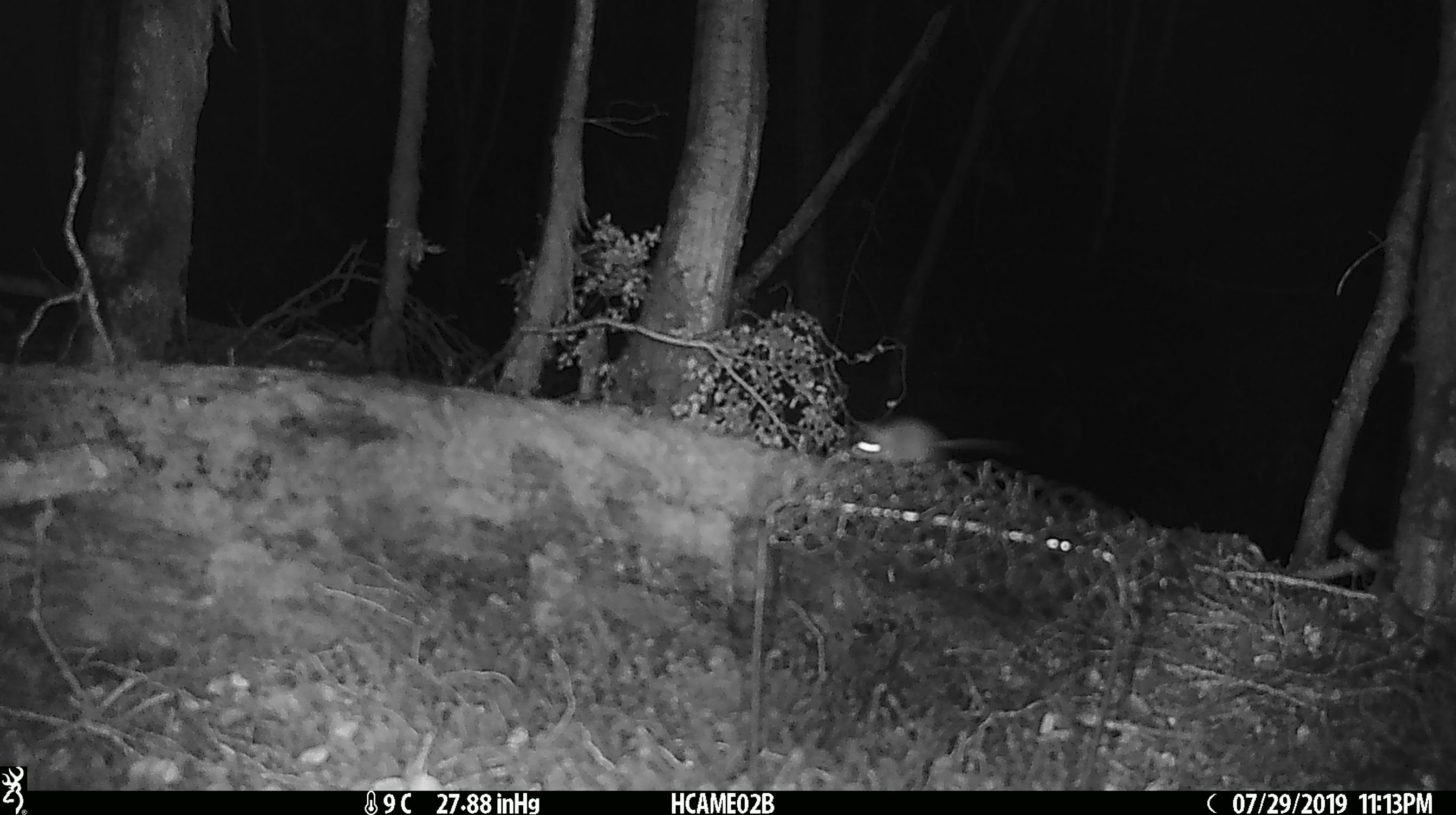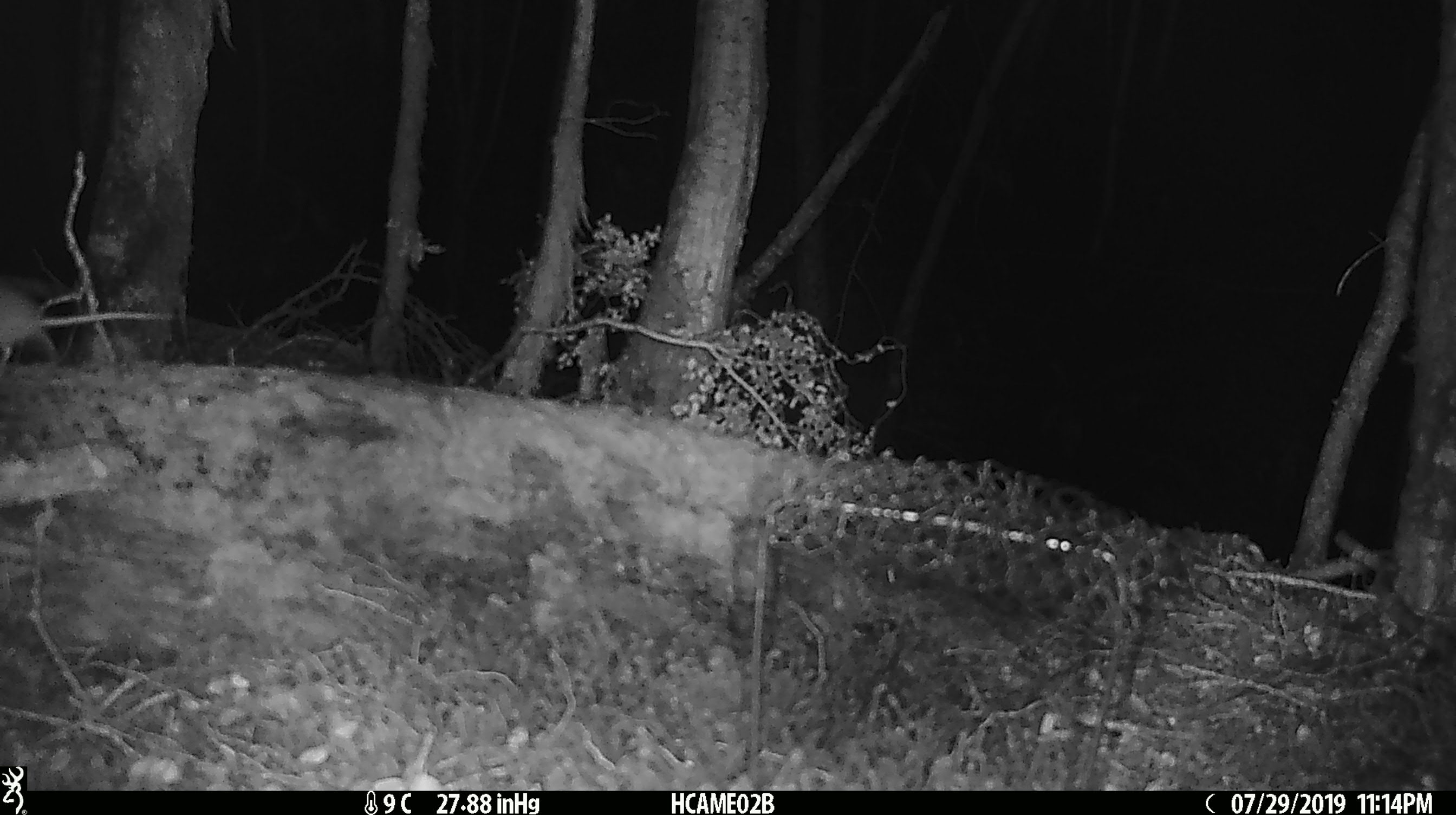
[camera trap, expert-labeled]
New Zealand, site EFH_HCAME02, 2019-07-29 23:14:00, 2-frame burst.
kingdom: Animalia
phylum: Chordata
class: Mammalia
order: Rodentia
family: Muridae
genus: Mus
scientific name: Mus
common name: mouse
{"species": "mouse (Mus)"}